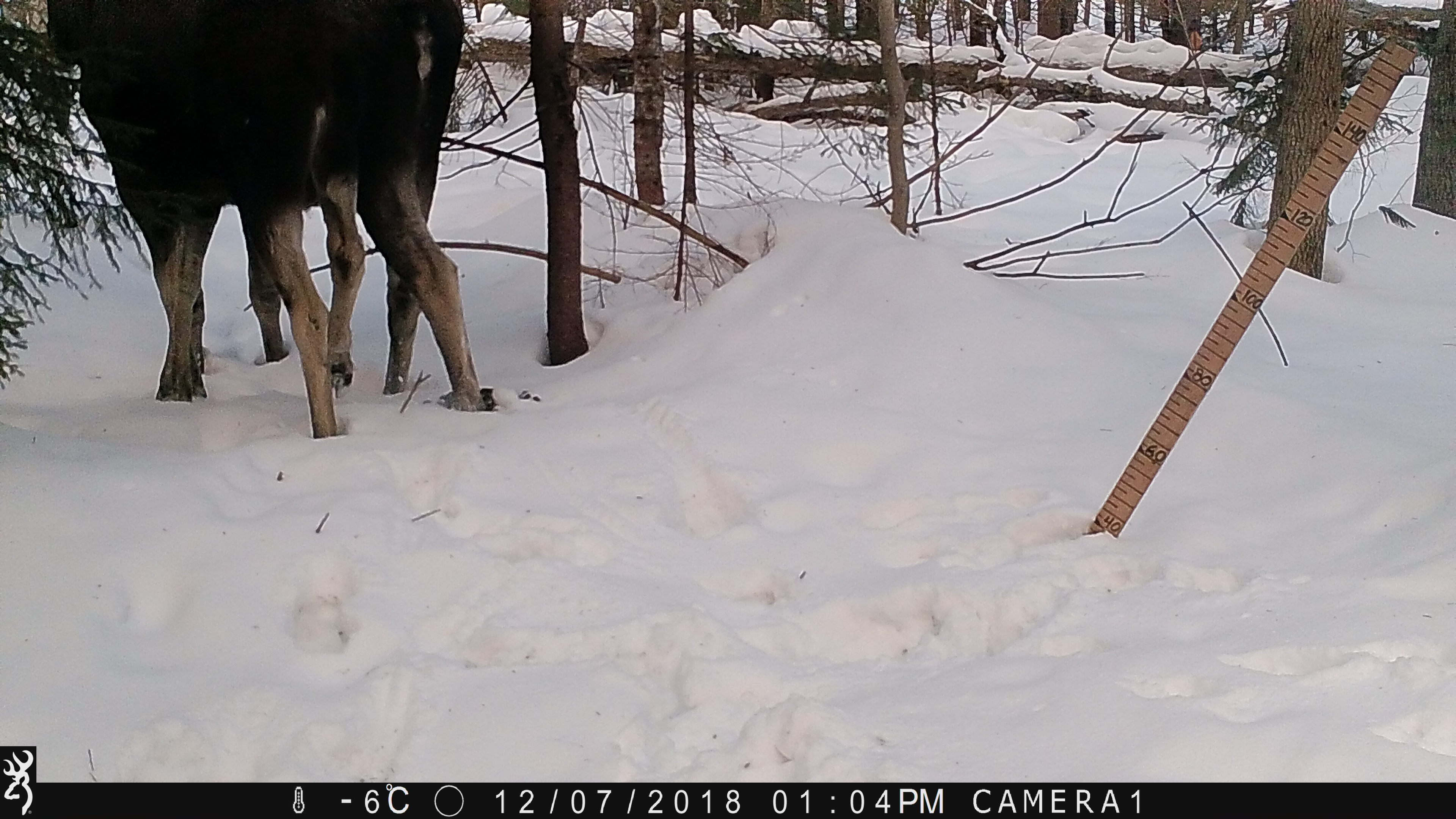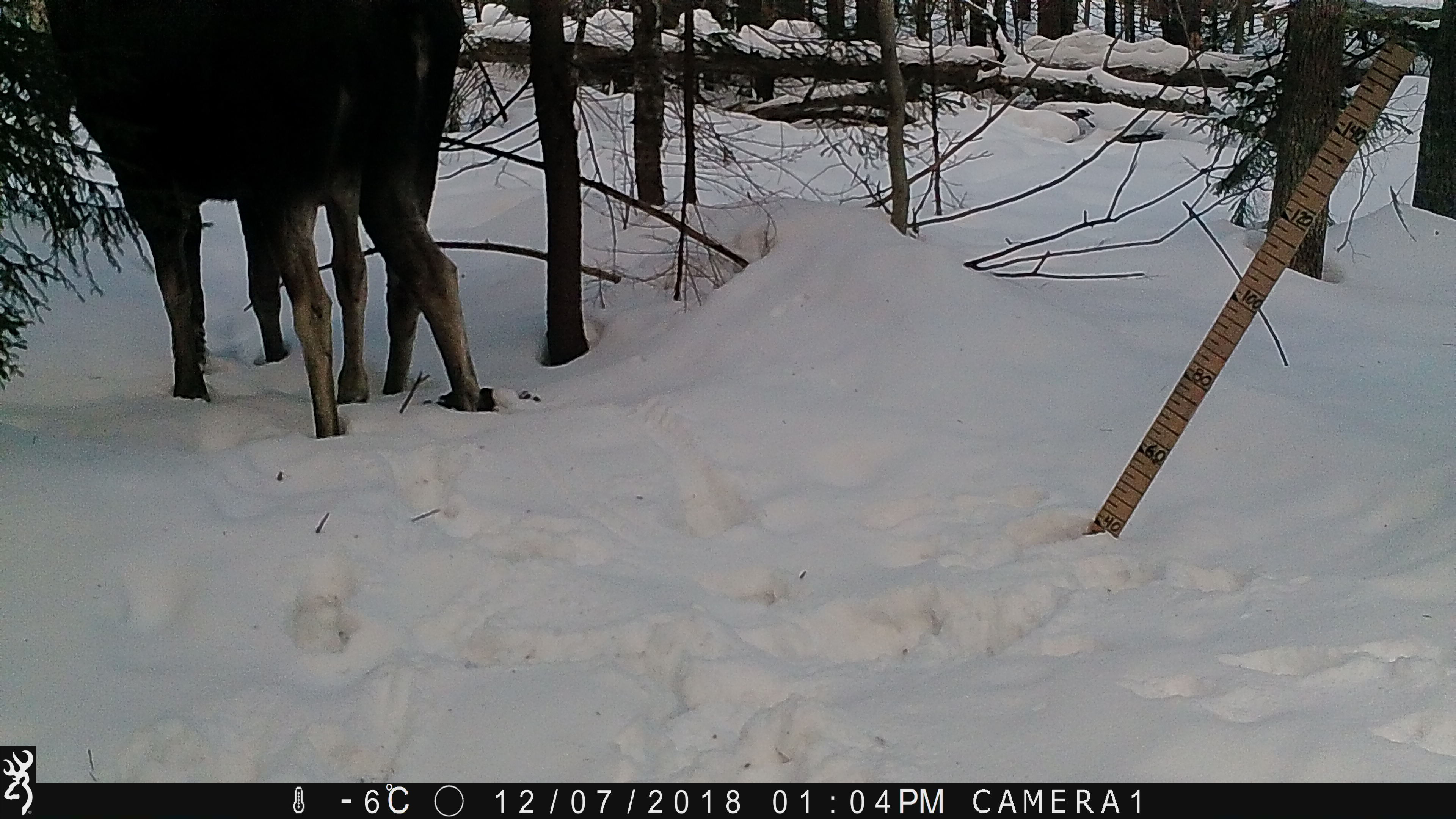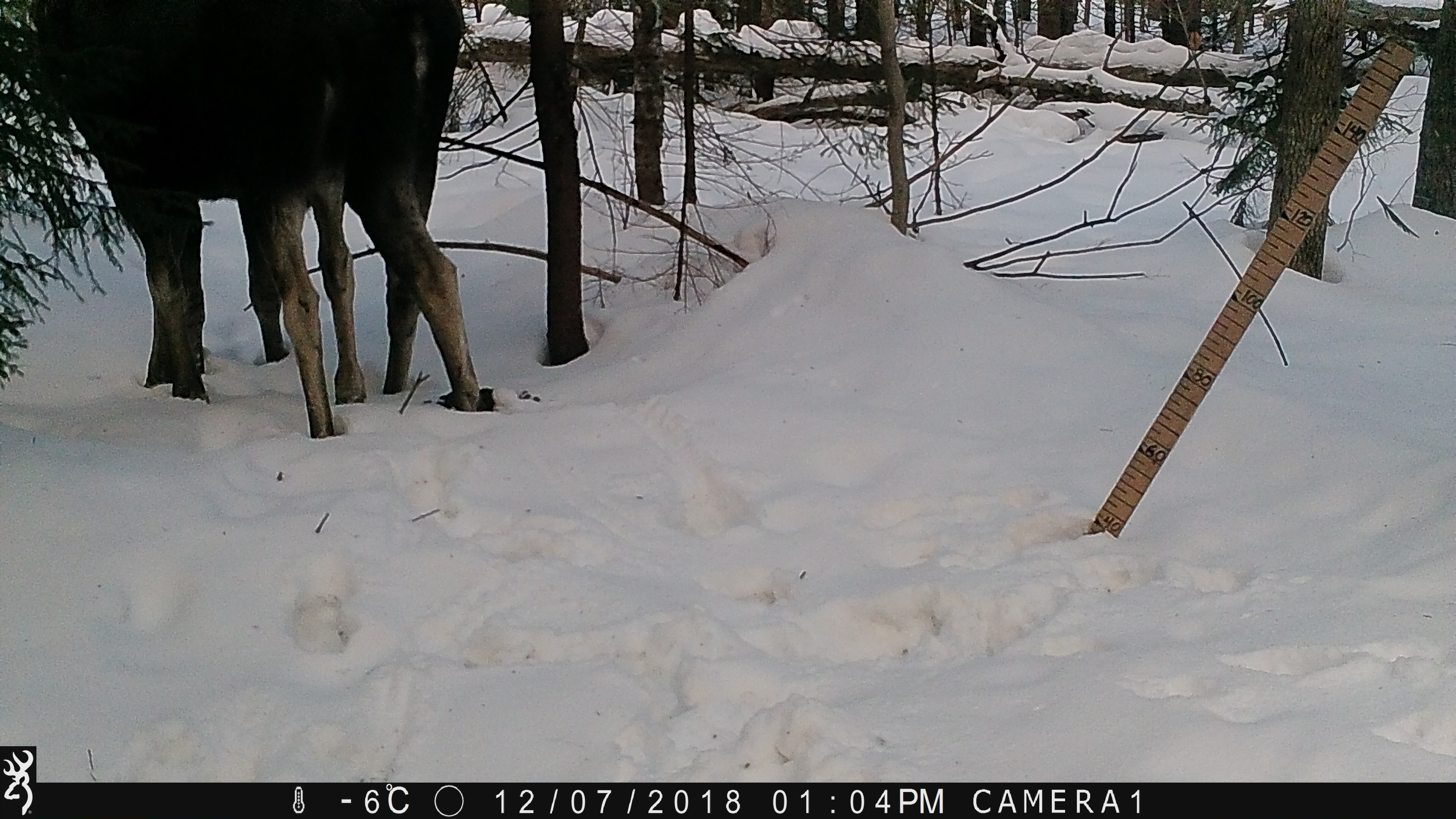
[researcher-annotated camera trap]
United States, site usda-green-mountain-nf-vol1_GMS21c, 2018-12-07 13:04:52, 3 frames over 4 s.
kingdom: Animalia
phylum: Chordata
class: Mammalia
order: Artiodactyla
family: Cervidae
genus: Alces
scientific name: Alces alces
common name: moose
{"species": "moose (Alces alces)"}